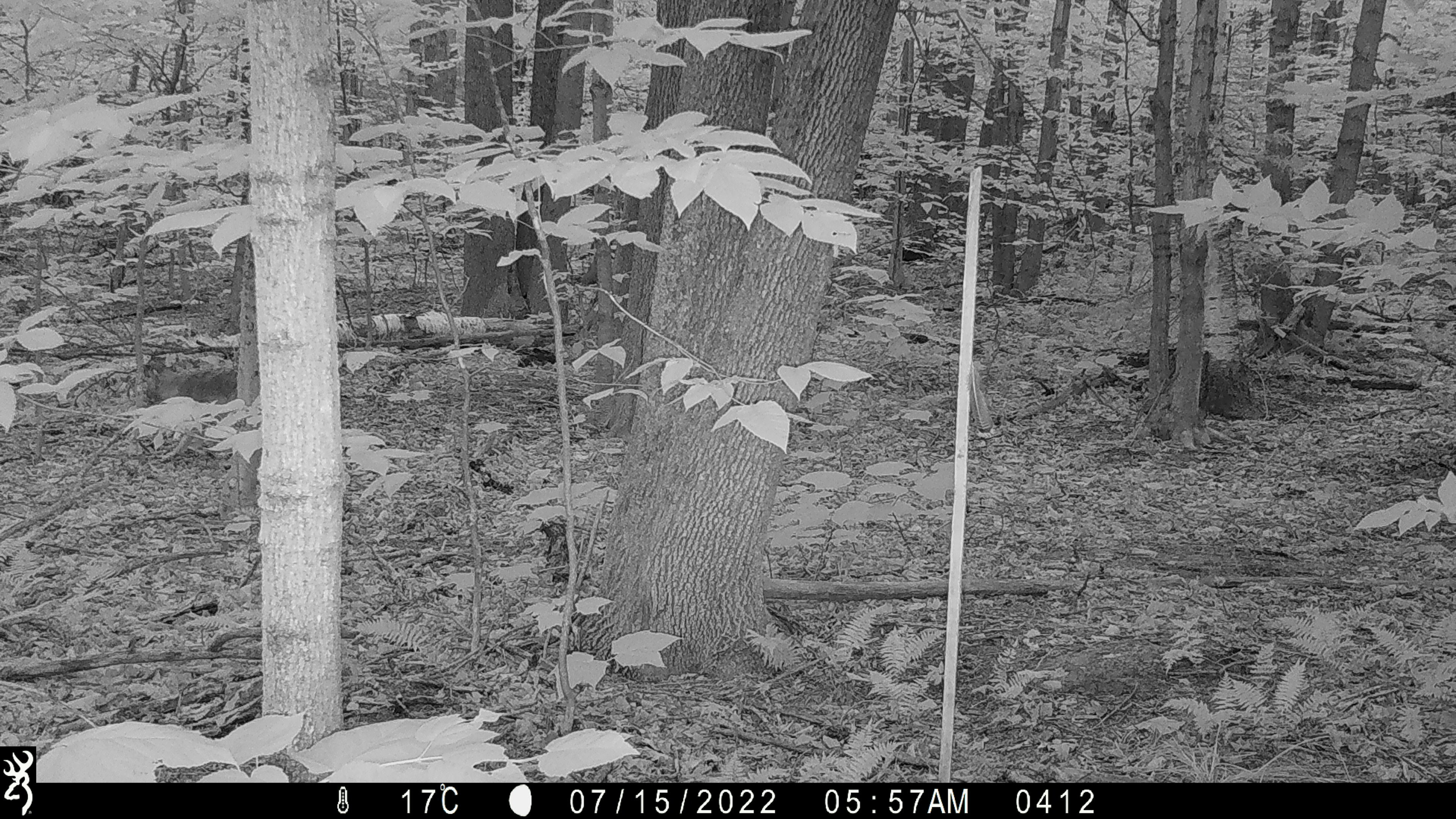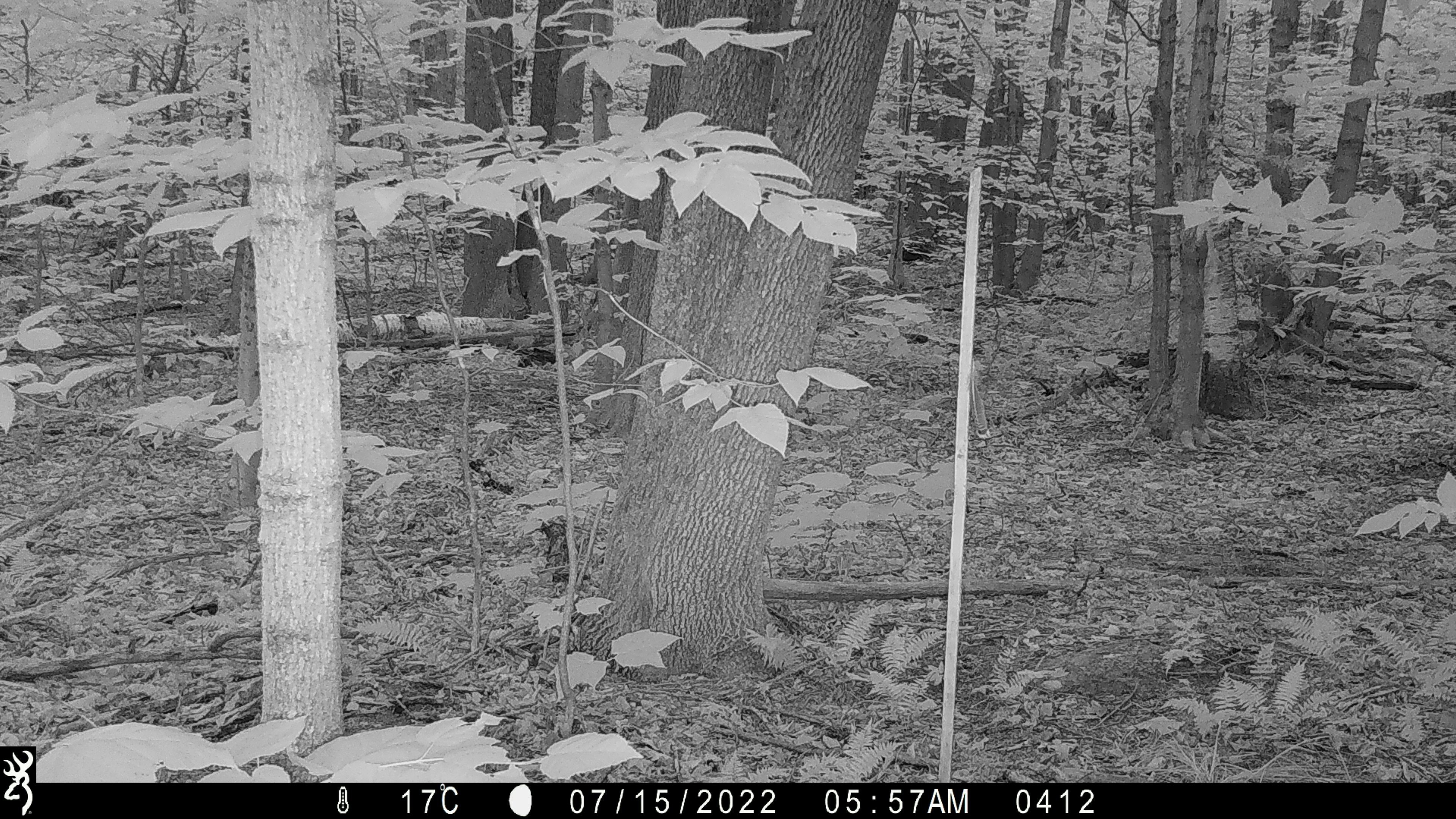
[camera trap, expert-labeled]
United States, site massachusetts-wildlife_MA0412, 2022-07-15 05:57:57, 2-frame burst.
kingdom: Animalia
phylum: Chordata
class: Mammalia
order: Carnivora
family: Canidae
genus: Canis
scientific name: Canis latrans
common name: coyote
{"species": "coyote (Canis latrans)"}